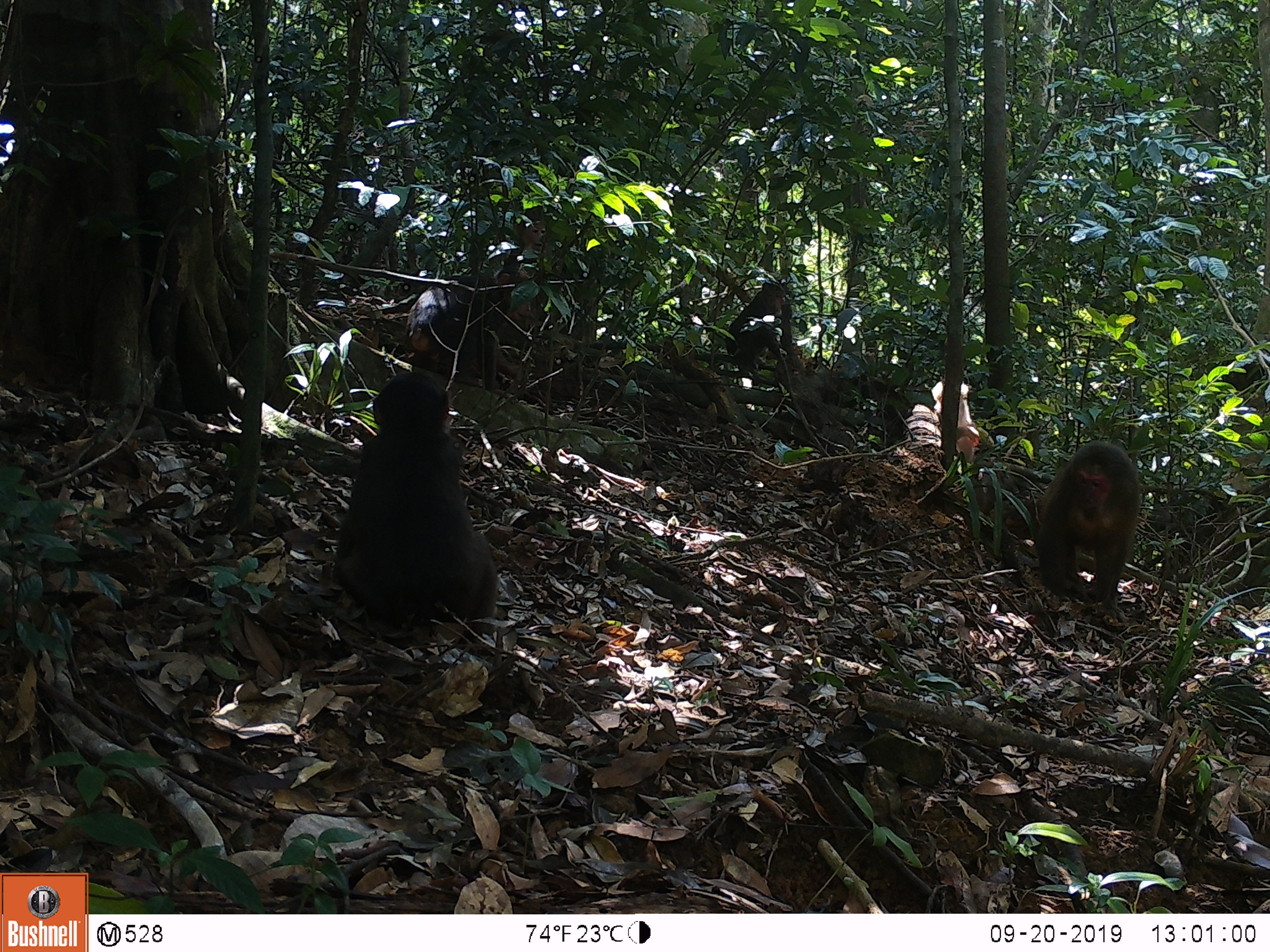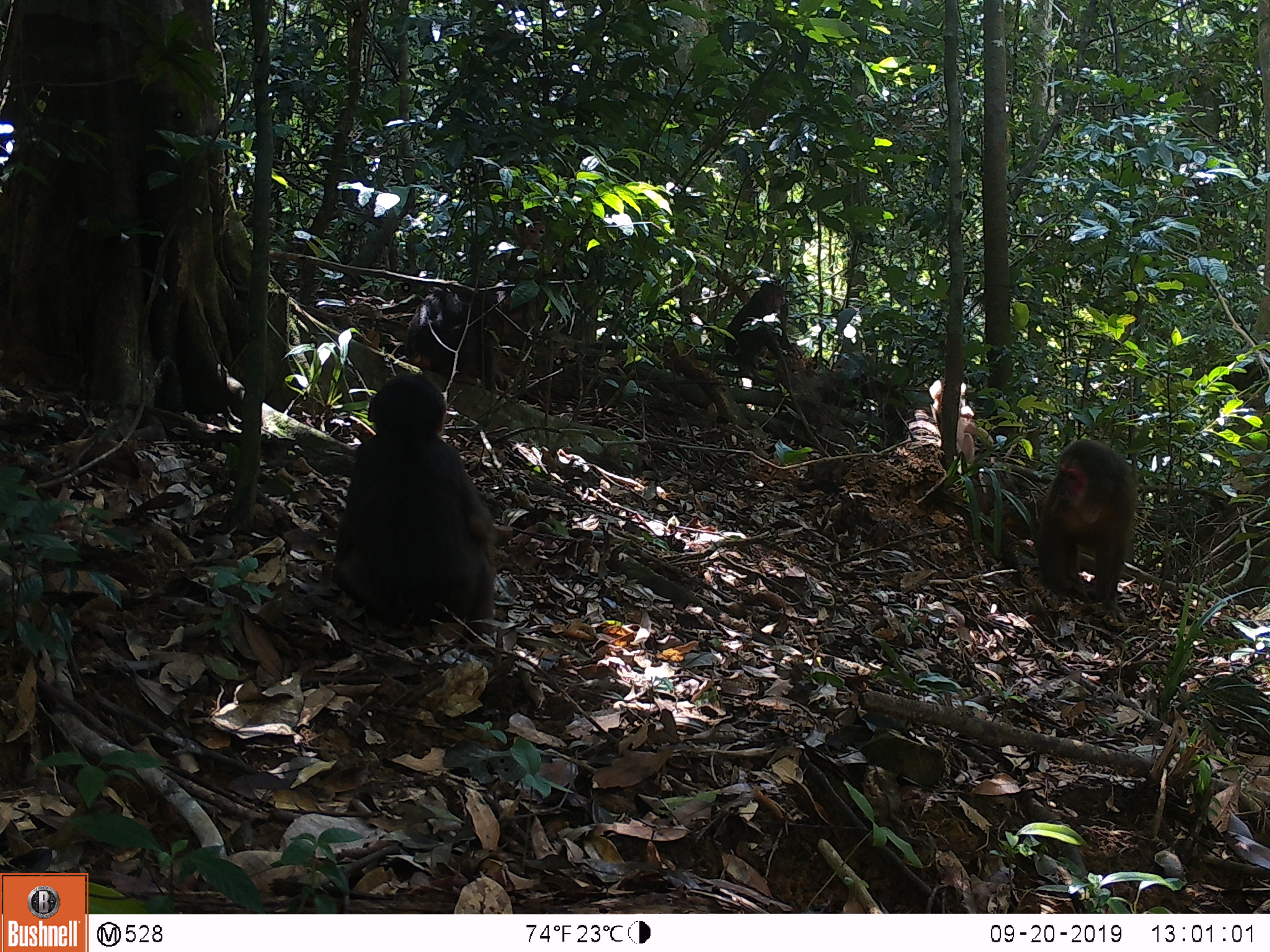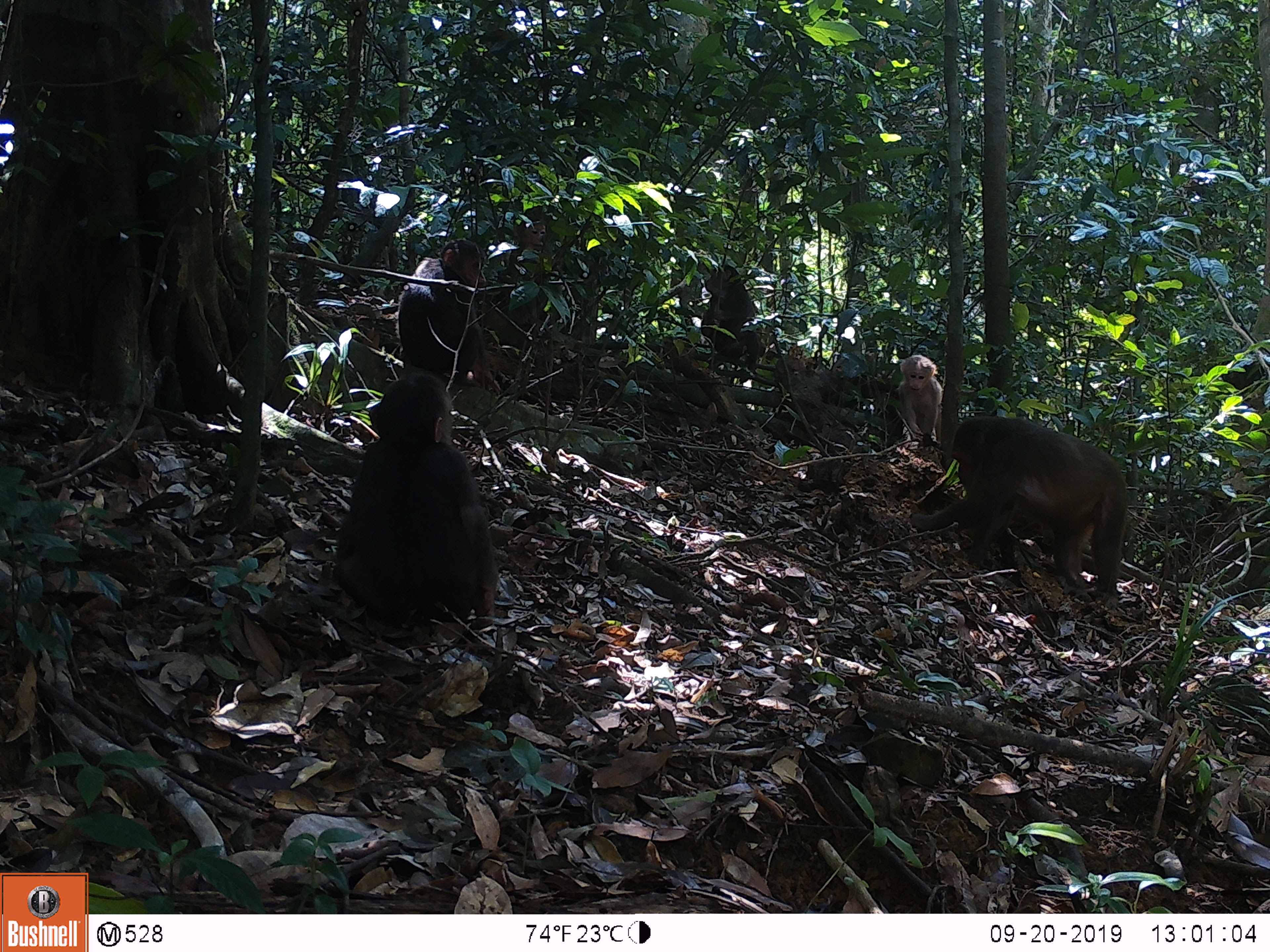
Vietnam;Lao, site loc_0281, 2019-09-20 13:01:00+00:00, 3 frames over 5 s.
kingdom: Animalia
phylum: Chordata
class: Mammalia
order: Primates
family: Cercopithecidae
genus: Macaca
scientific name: Macaca arctoides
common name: stump-tailed macaque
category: stump tailed macaque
Stump tailed macaque (stump-tailed macaque) (Macaca arctoides). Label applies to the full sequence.